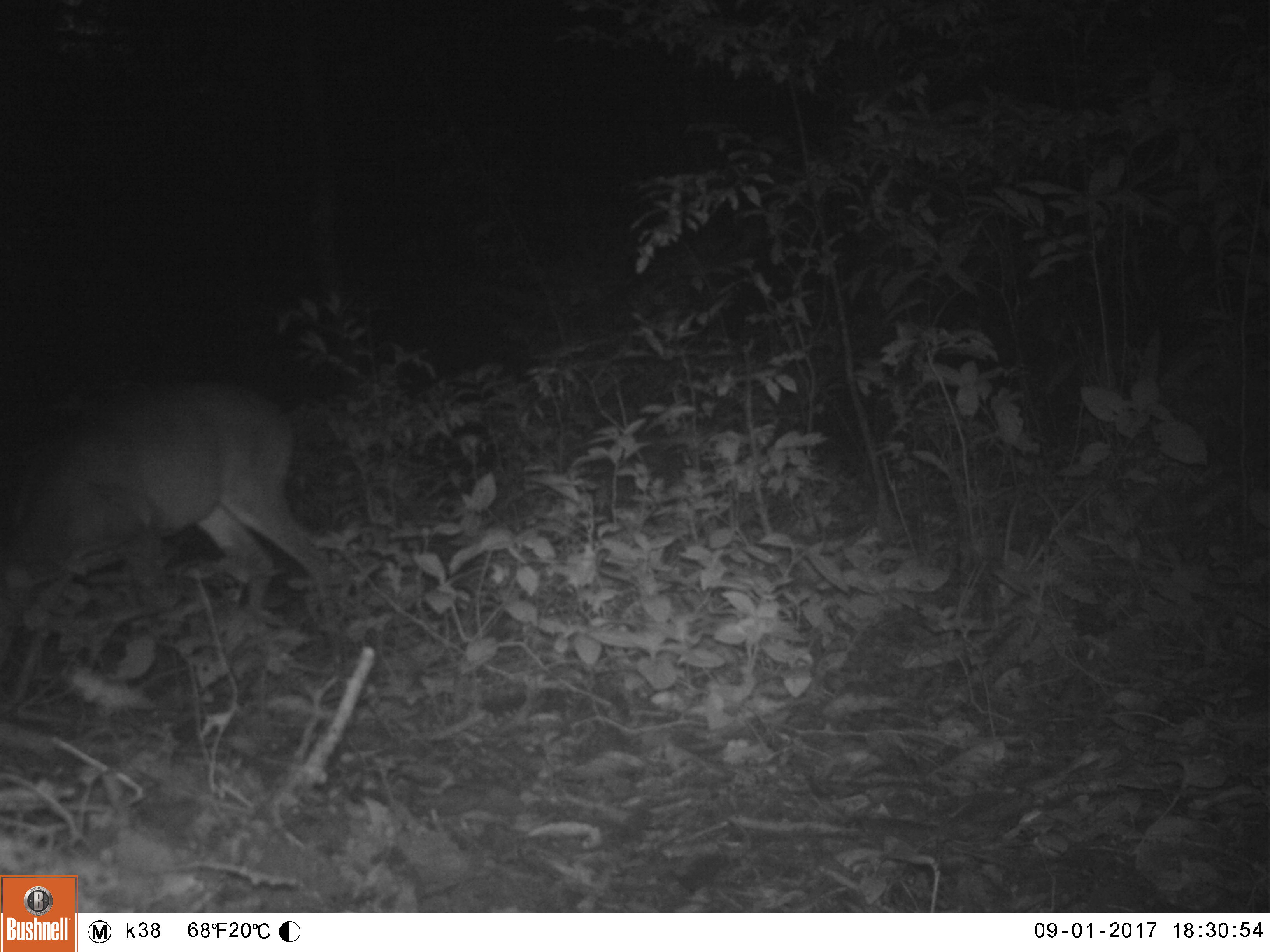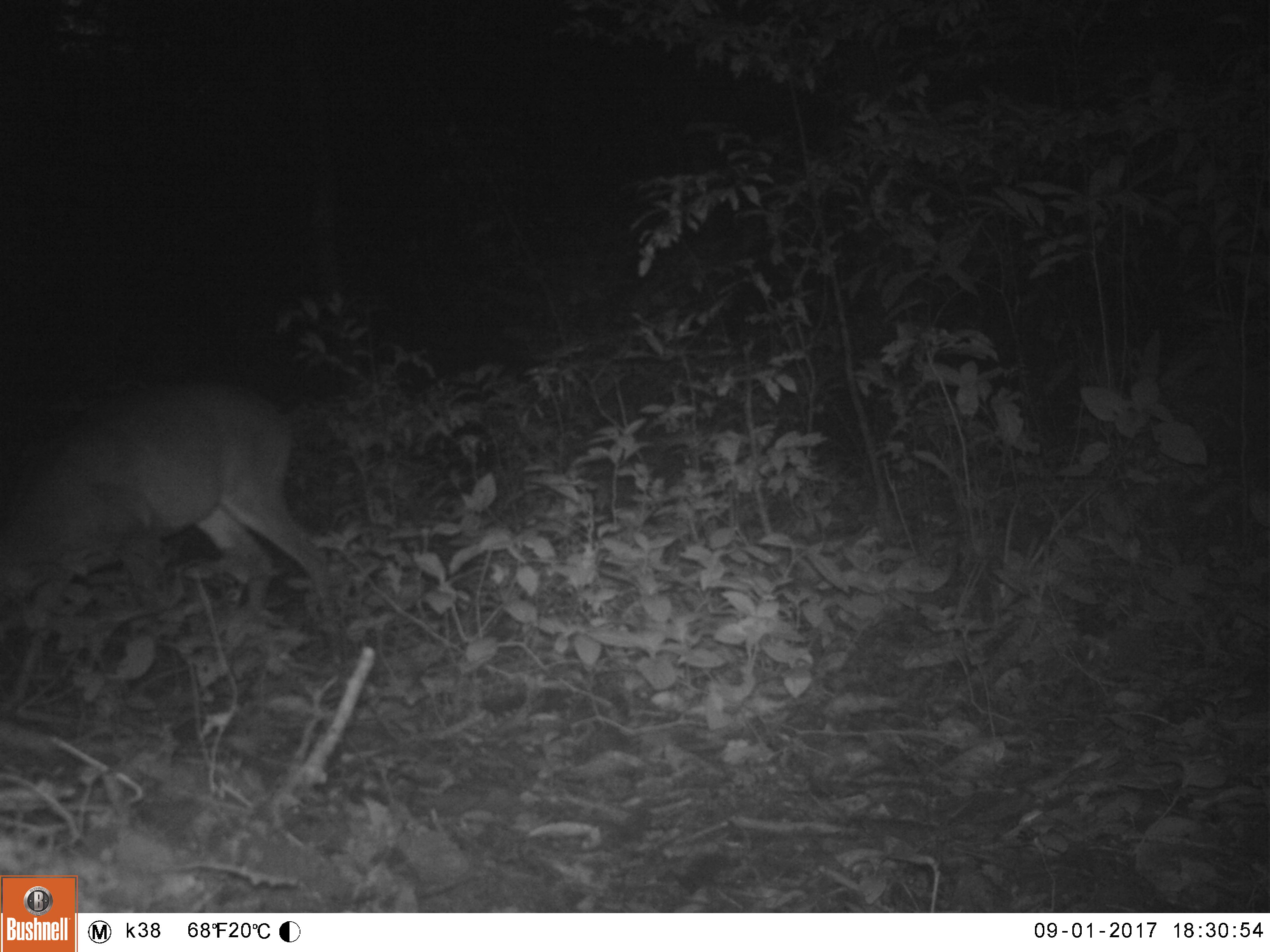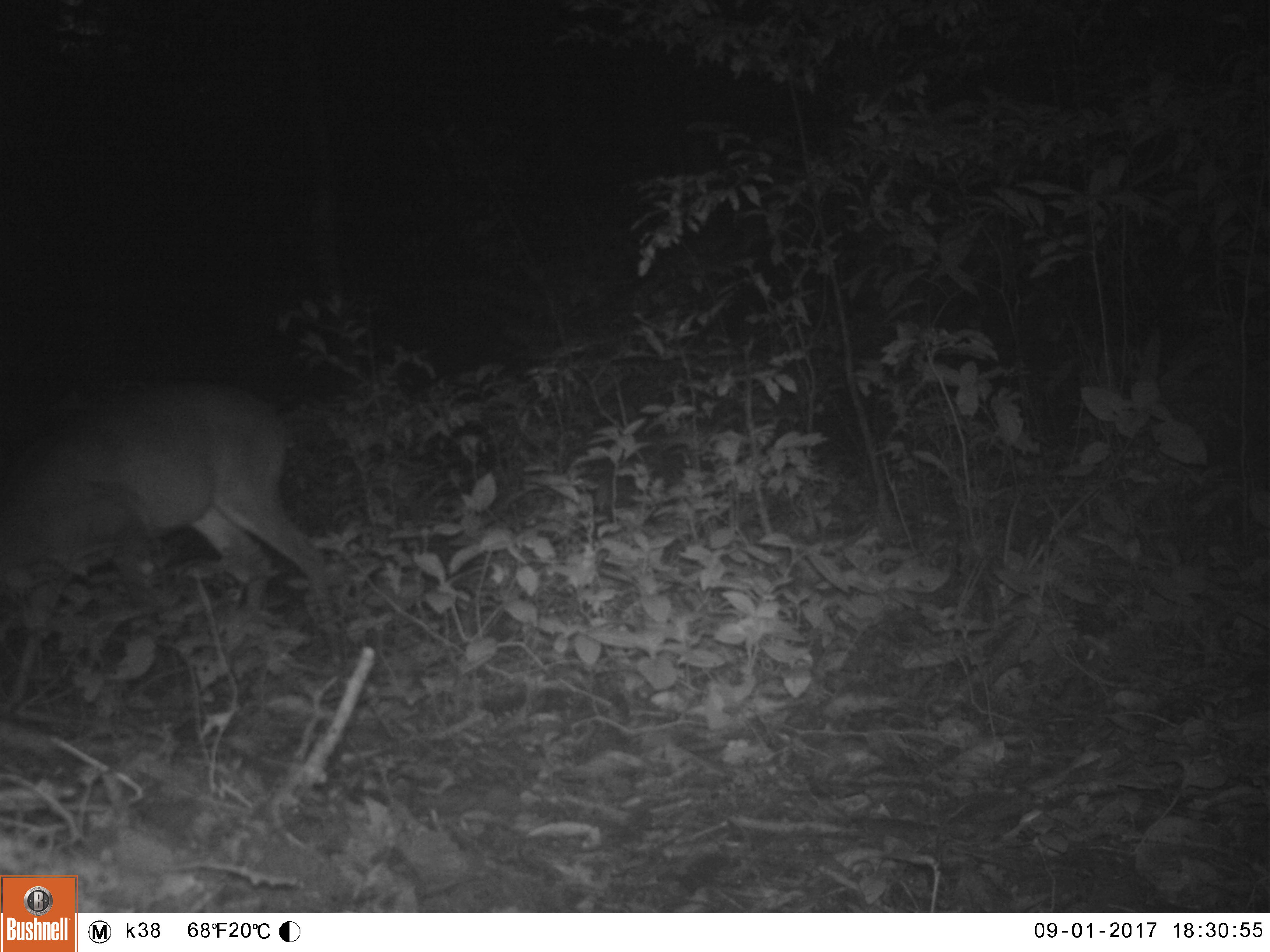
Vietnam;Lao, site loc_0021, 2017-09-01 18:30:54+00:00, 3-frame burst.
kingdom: Animalia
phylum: Chordata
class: Mammalia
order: Artiodactyla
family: Cervidae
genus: Muntiacus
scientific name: Muntiacus vuquangensis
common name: large-antlered muntjac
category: large antlered muntjac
Large antlered muntjac (large-antlered muntjac) (Muntiacus vuquangensis). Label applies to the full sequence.